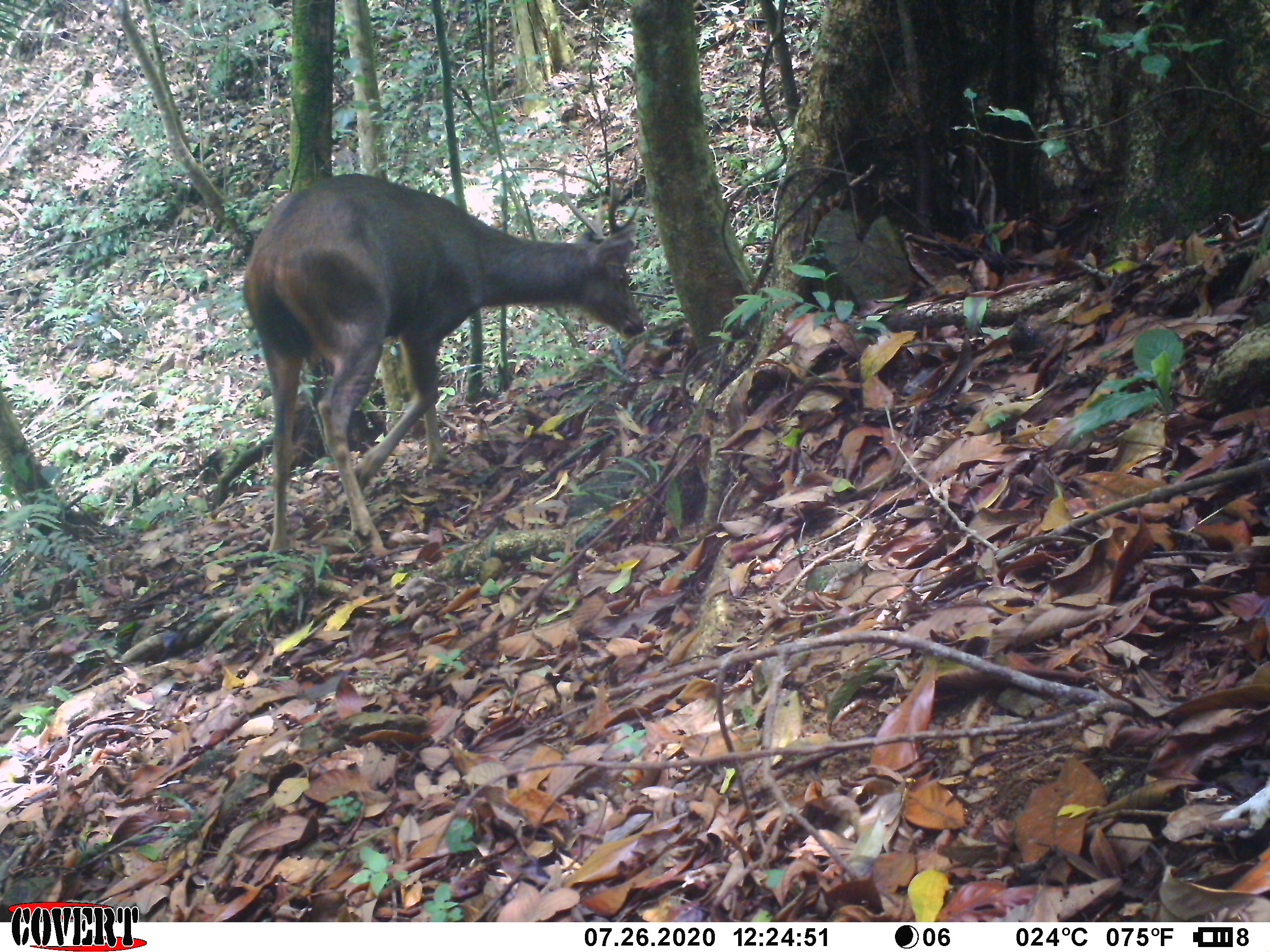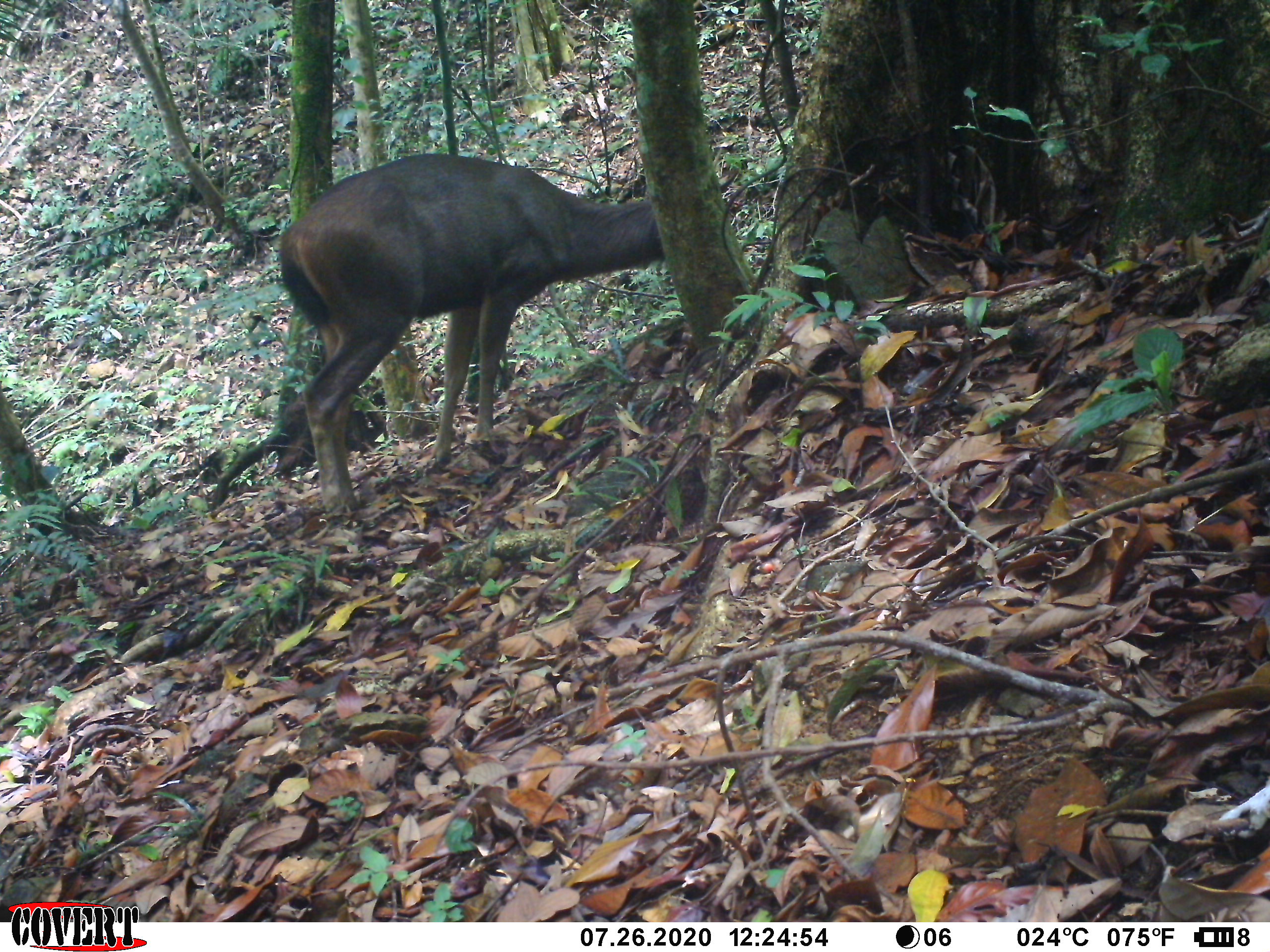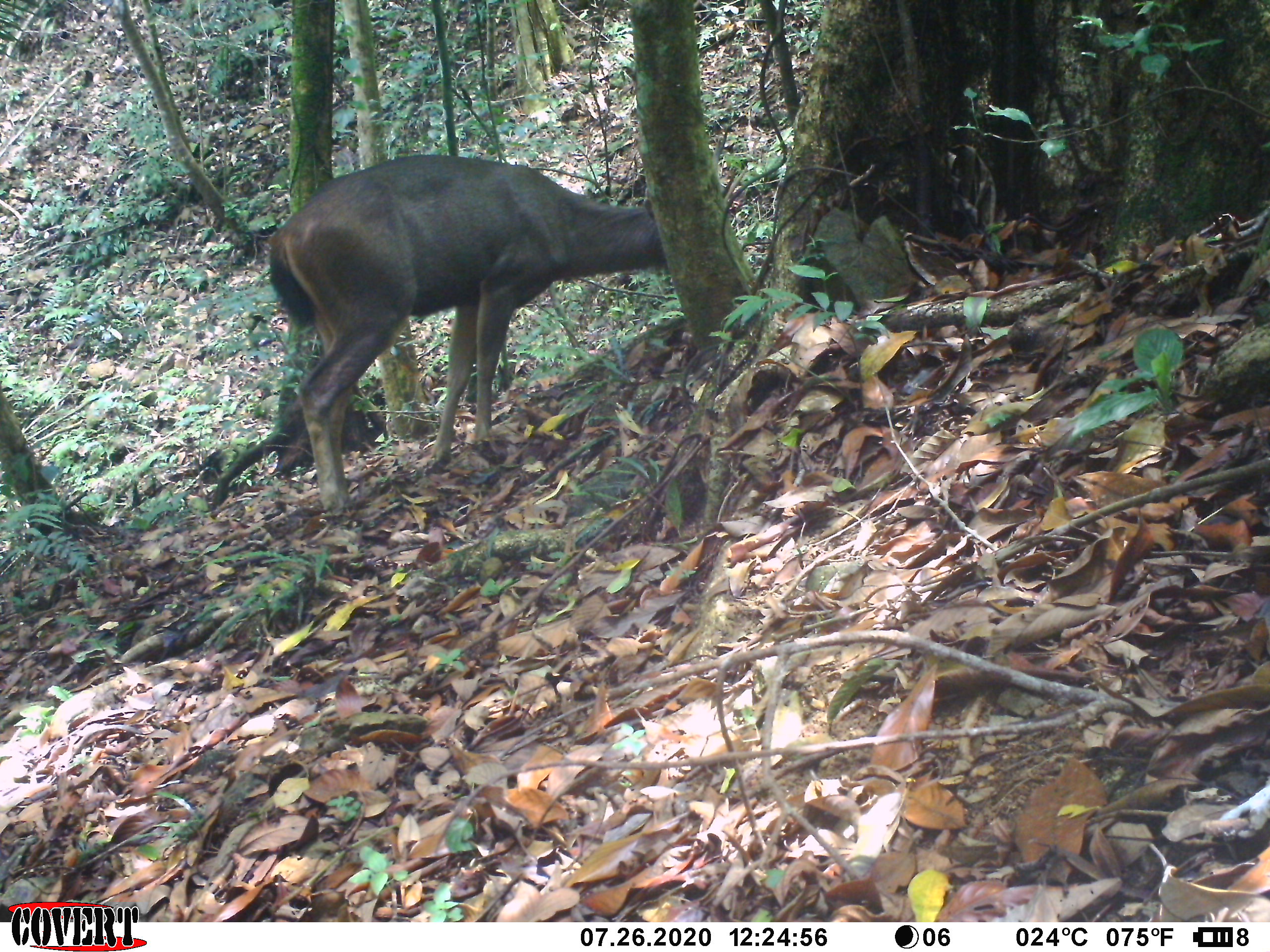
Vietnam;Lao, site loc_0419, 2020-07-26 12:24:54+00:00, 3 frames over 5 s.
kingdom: Animalia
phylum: Chordata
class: Mammalia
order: Artiodactyla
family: Cervidae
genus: Rusa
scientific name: Rusa unicolor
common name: sambar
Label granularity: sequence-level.